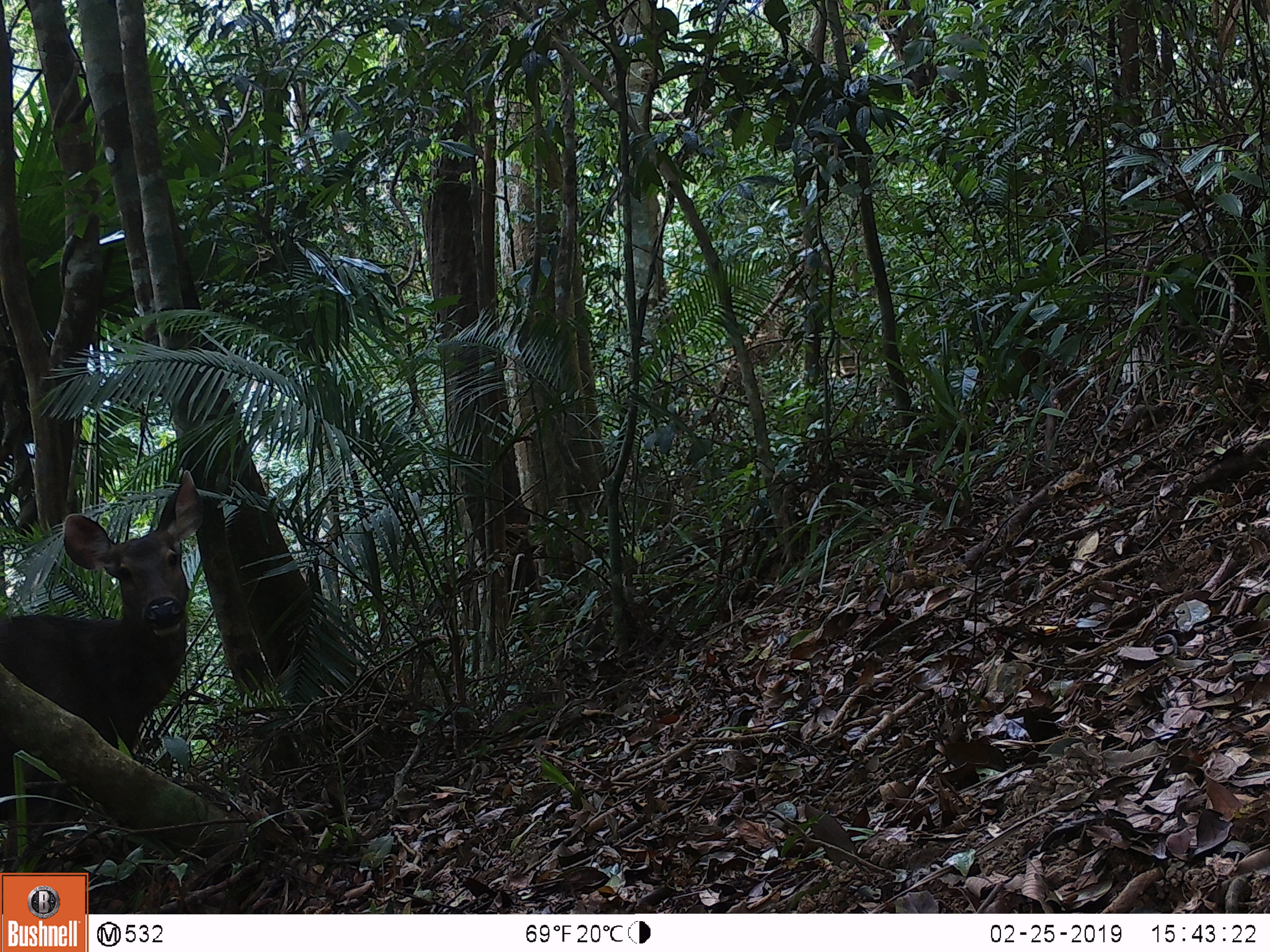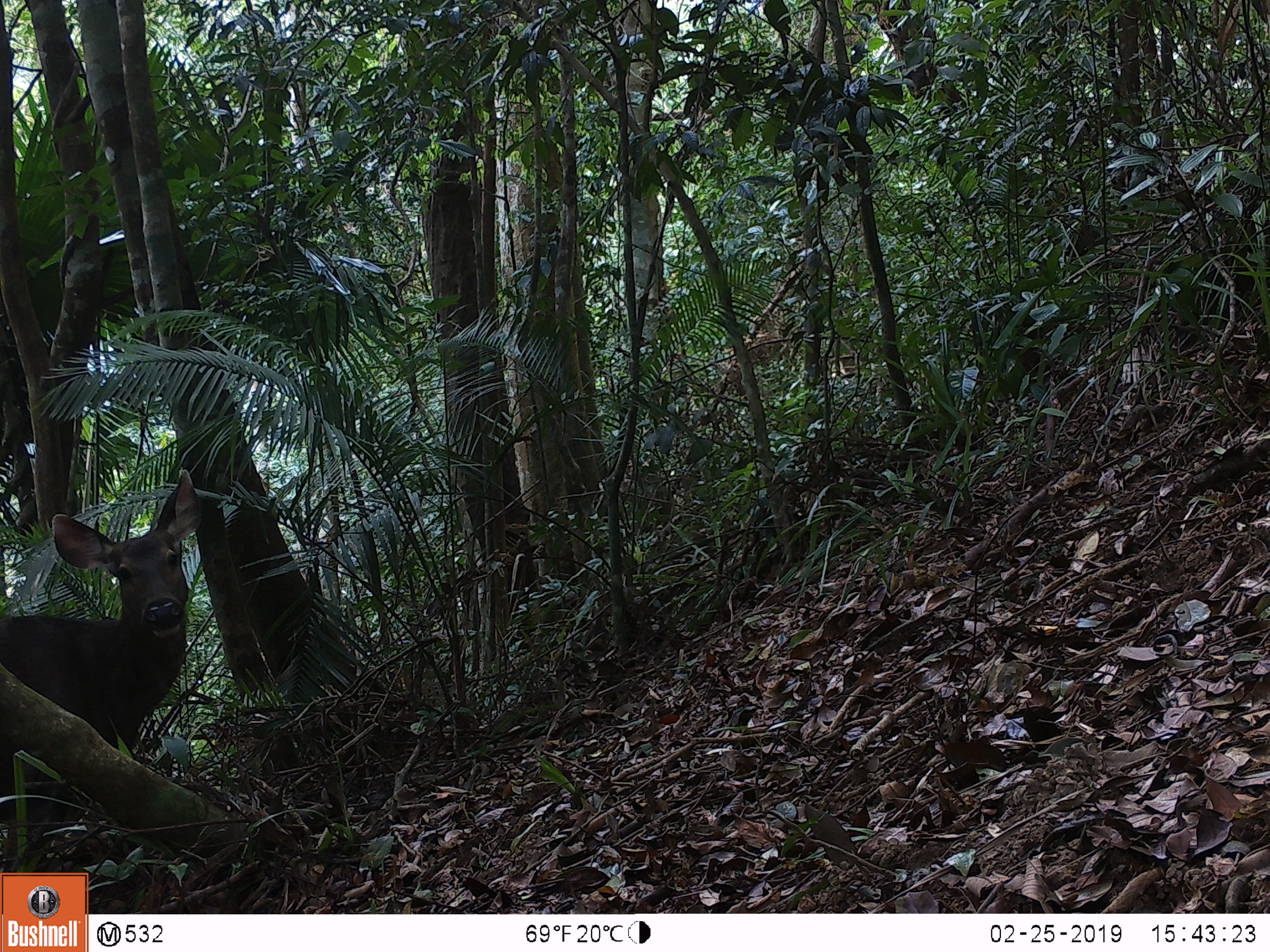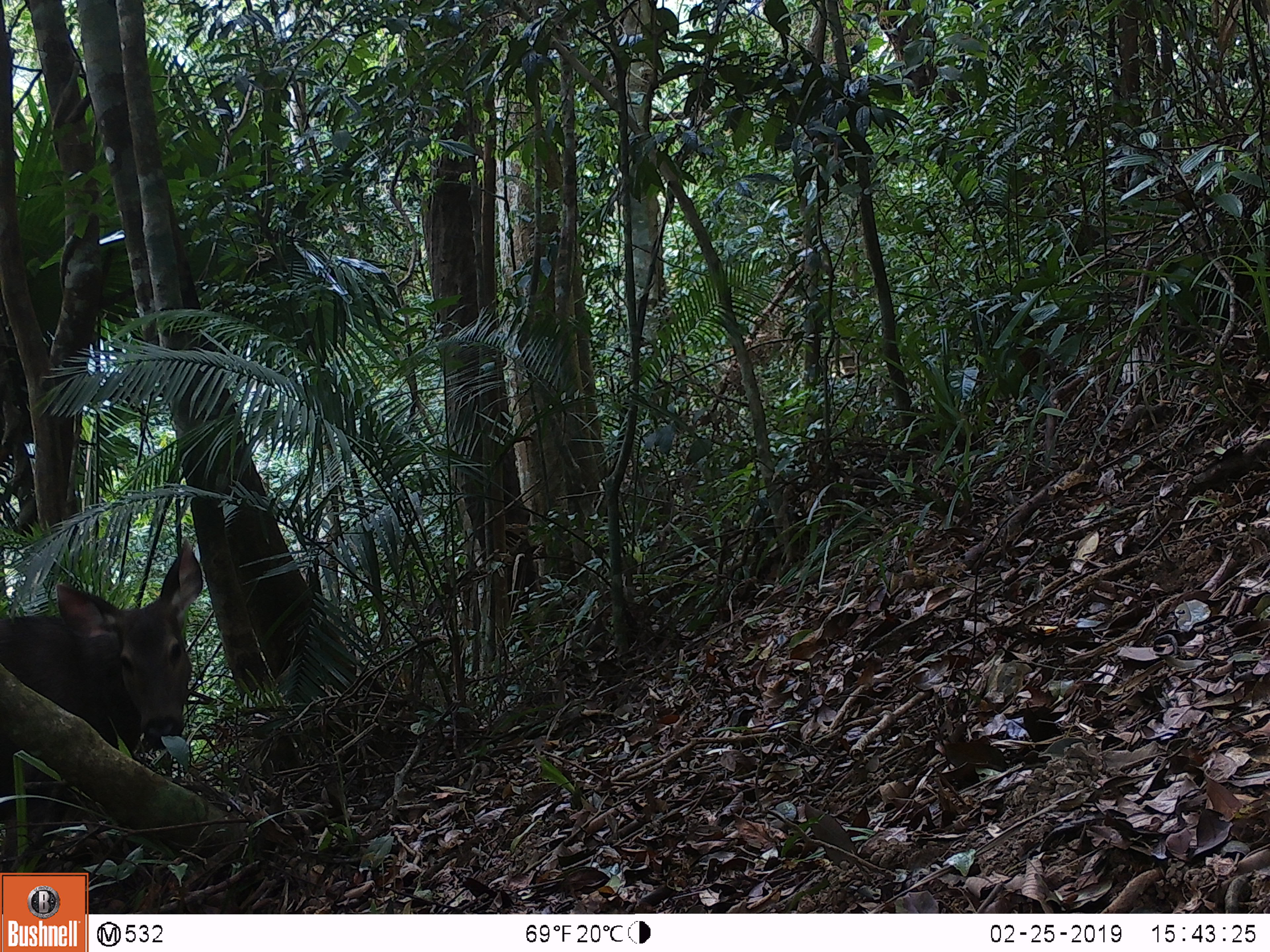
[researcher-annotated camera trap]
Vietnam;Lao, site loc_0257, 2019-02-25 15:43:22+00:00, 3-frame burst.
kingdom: Animalia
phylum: Chordata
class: Mammalia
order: Artiodactyla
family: Cervidae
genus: Rusa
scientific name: Rusa unicolor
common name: sambar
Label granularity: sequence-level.